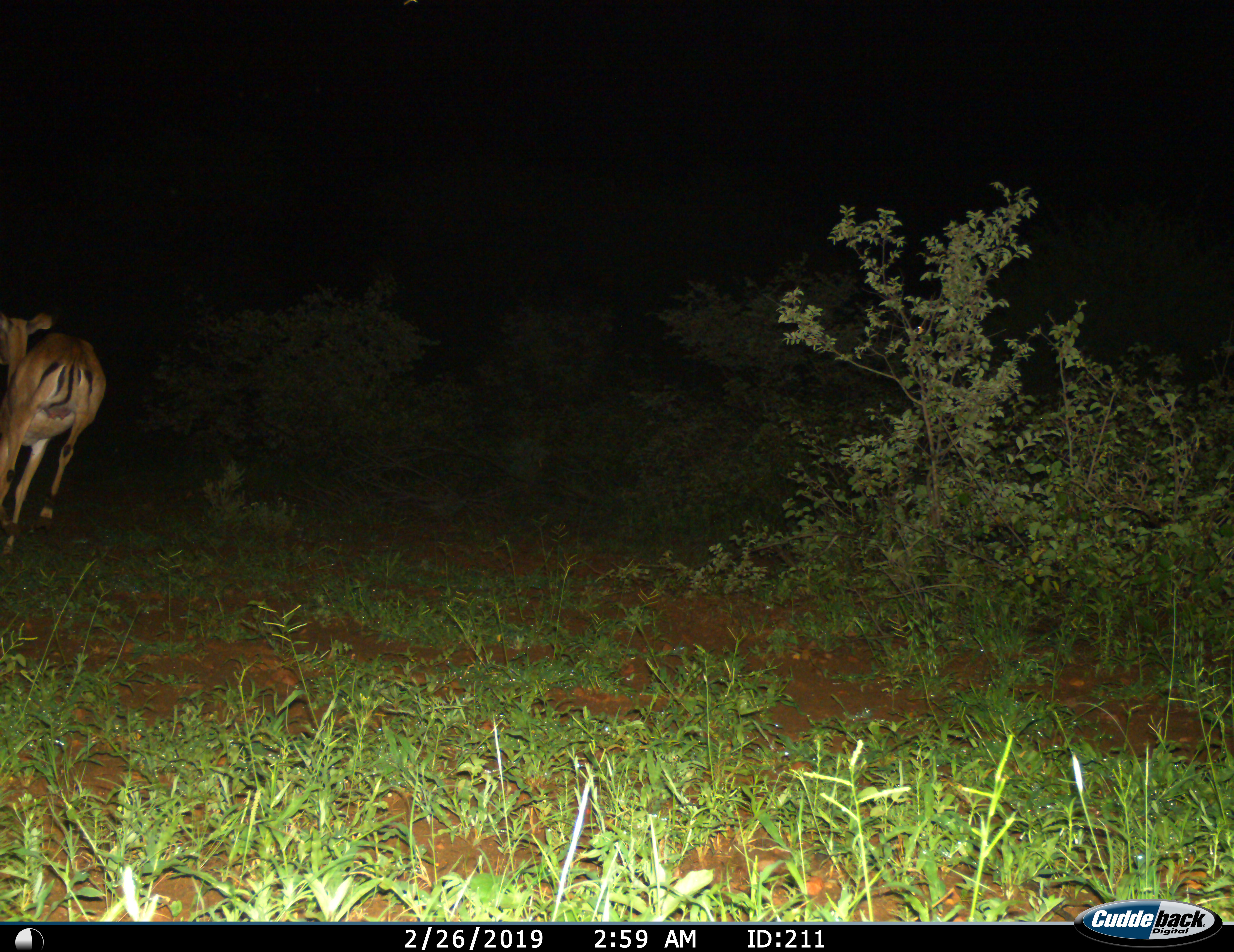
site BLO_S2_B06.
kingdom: Animalia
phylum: Chordata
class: Mammalia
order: Artiodactyla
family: Bovidae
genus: Aepyceros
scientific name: Aepyceros melampus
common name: impala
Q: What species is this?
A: Impala (Aepyceros melampus).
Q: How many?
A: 1.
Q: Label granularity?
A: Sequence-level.